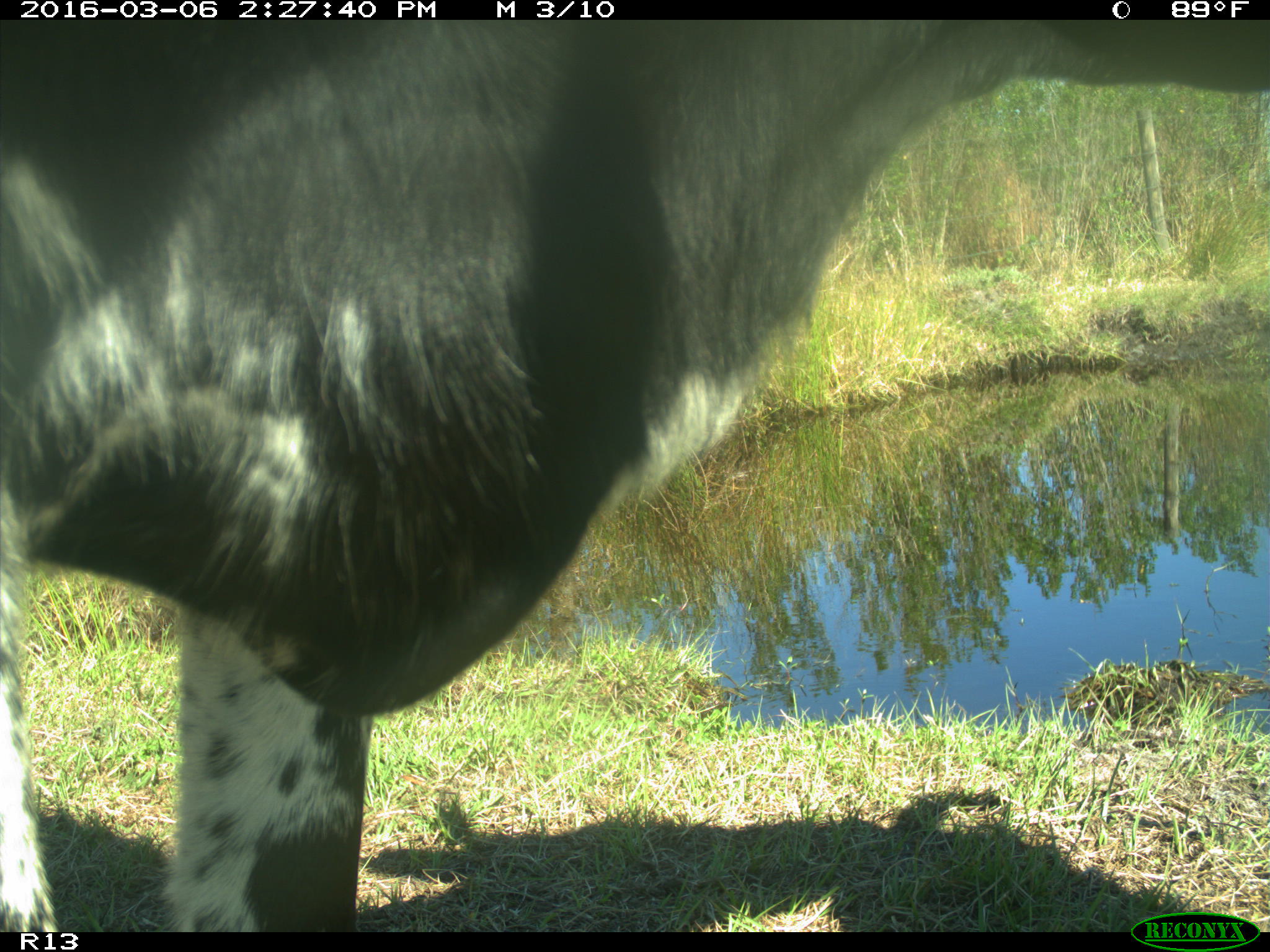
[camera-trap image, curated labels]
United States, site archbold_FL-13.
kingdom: Animalia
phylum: Chordata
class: Mammalia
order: Artiodactyla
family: Bovidae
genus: Bos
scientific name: Bos taurus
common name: domestic cow